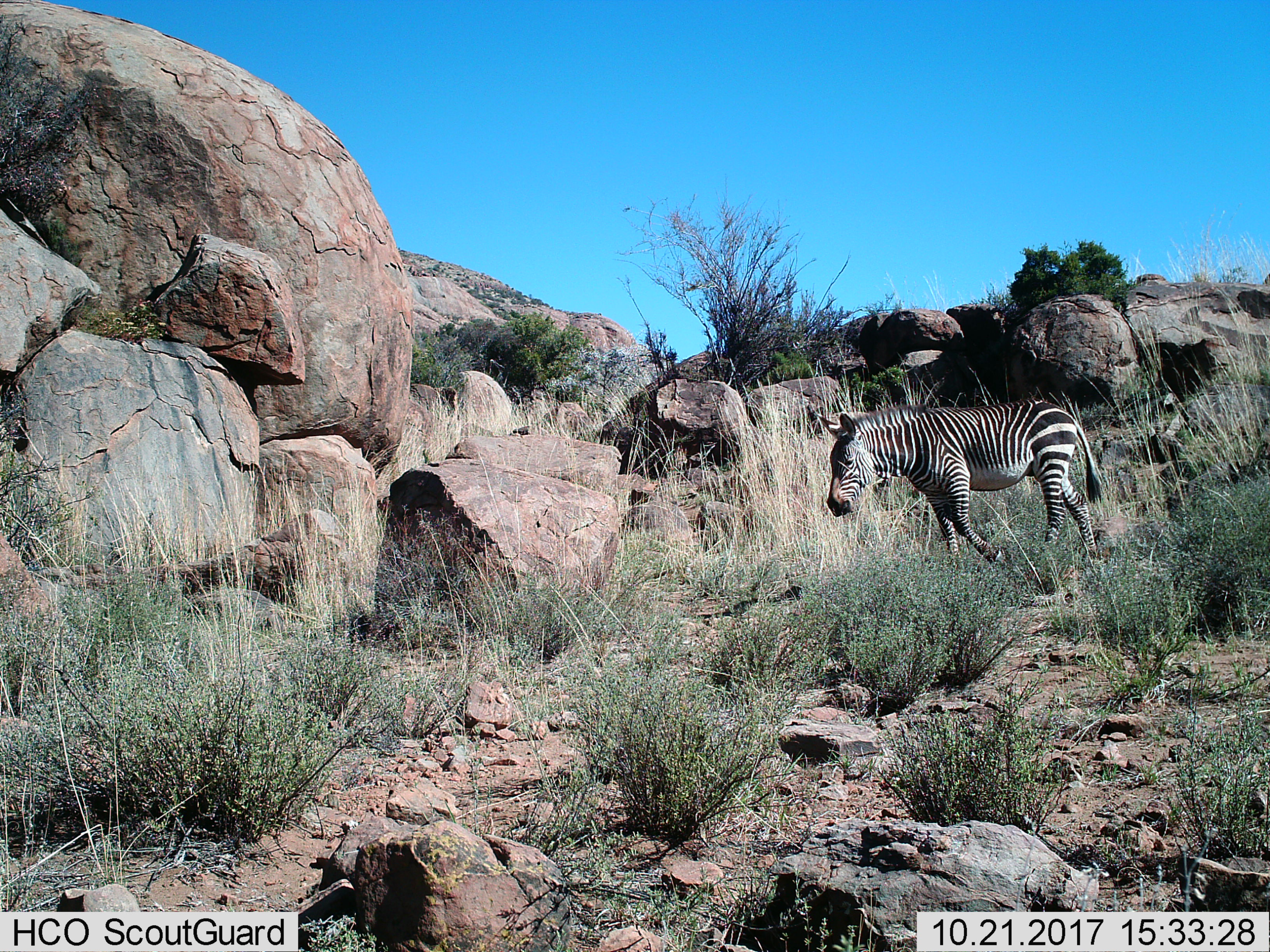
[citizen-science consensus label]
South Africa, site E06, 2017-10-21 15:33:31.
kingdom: Animalia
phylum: Chordata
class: Mammalia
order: Perissodactyla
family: Equidae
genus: Equus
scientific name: Equus zebra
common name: mountain zebra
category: zebramountain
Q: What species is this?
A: Zebramountain (mountain zebra) (Equus zebra).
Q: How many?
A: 1.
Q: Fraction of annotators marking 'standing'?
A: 50%.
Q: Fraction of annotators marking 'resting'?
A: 0%.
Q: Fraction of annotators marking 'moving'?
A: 50%.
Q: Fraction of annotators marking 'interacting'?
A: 0%.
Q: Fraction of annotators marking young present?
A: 0%.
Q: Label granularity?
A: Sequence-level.